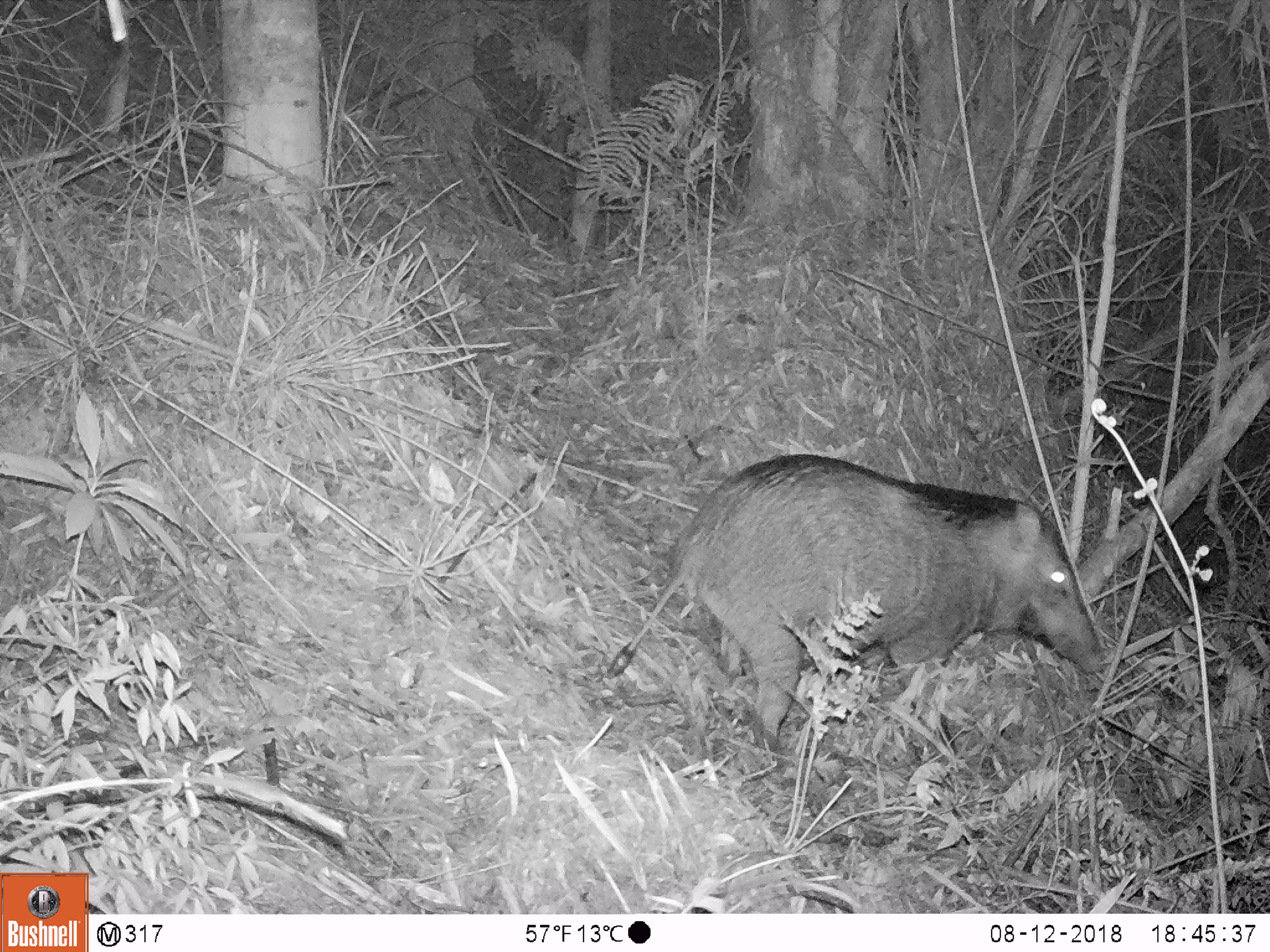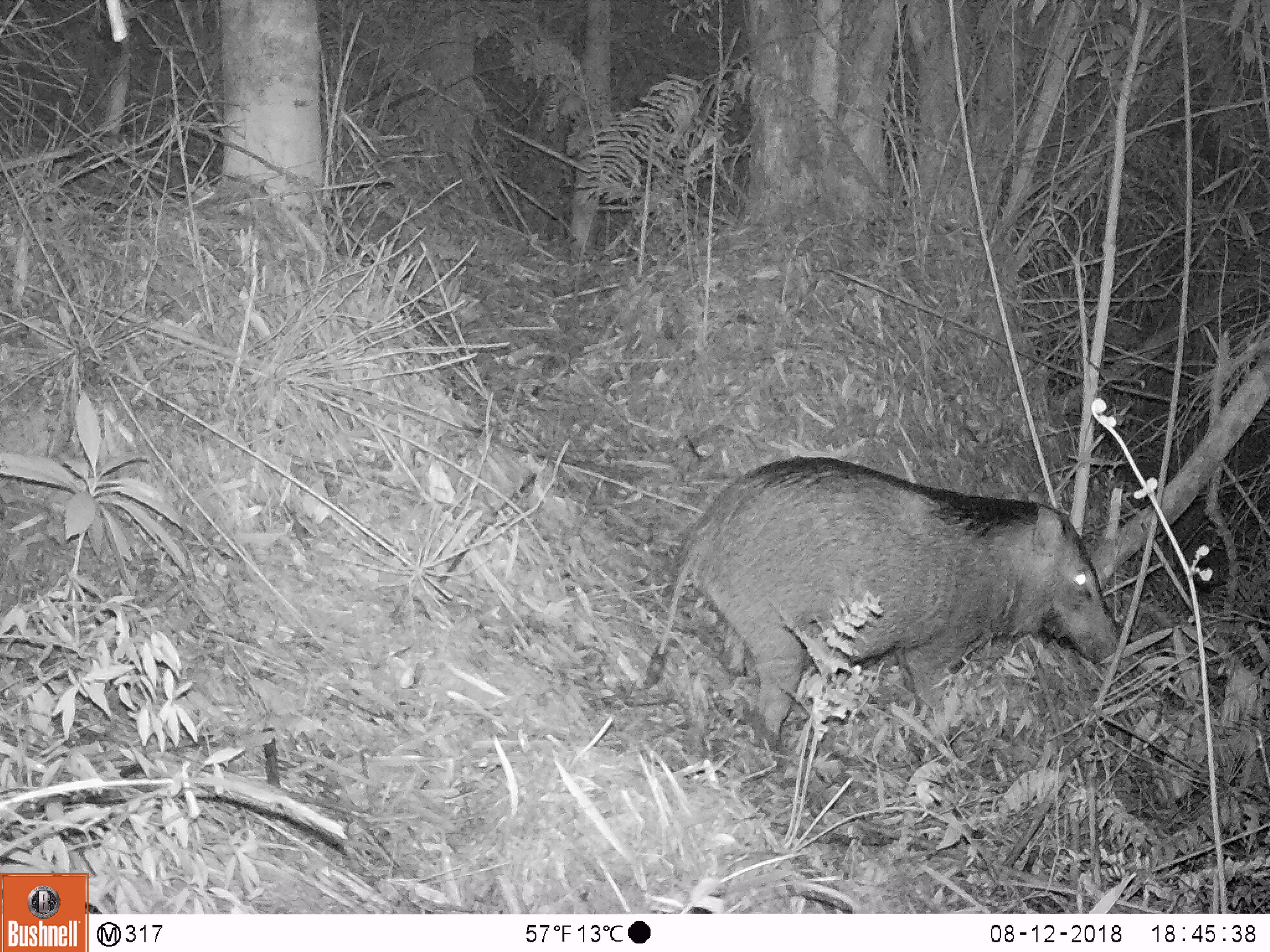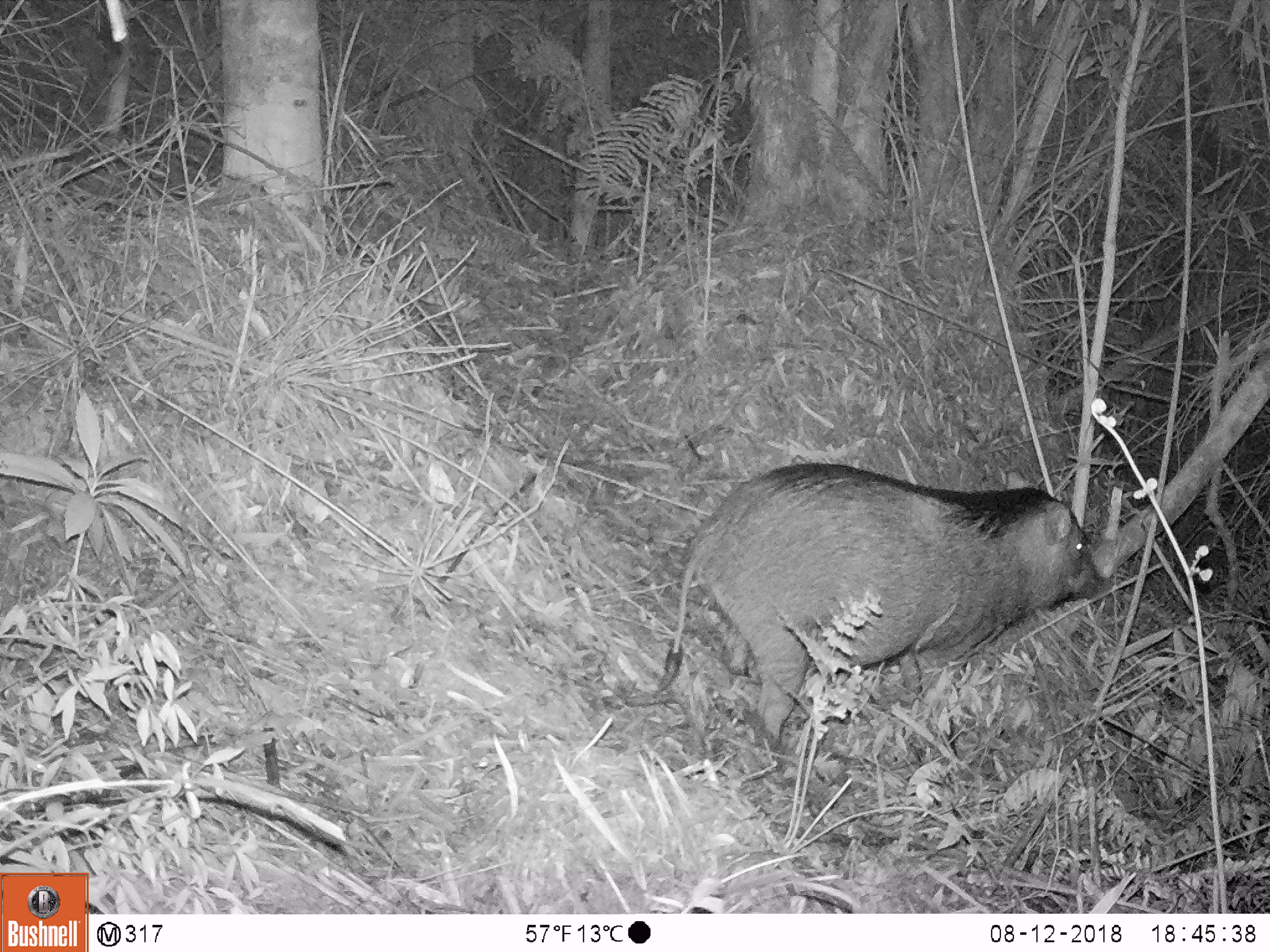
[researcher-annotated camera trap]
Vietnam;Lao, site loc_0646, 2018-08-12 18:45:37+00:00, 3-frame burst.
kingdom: Animalia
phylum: Chordata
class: Mammalia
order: Artiodactyla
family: Suidae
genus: Sus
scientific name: Sus scrofa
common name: eurasian wild pig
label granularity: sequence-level